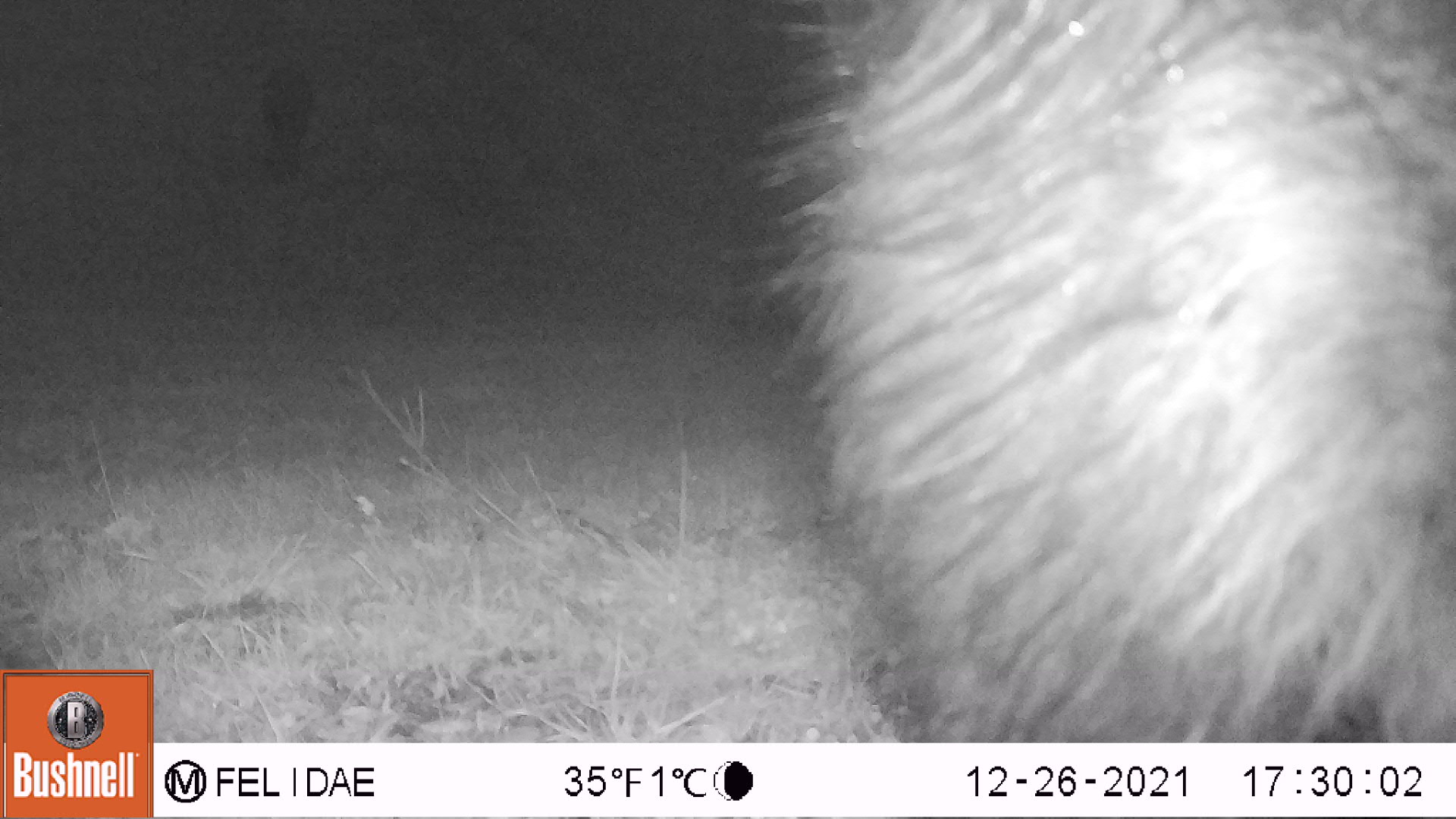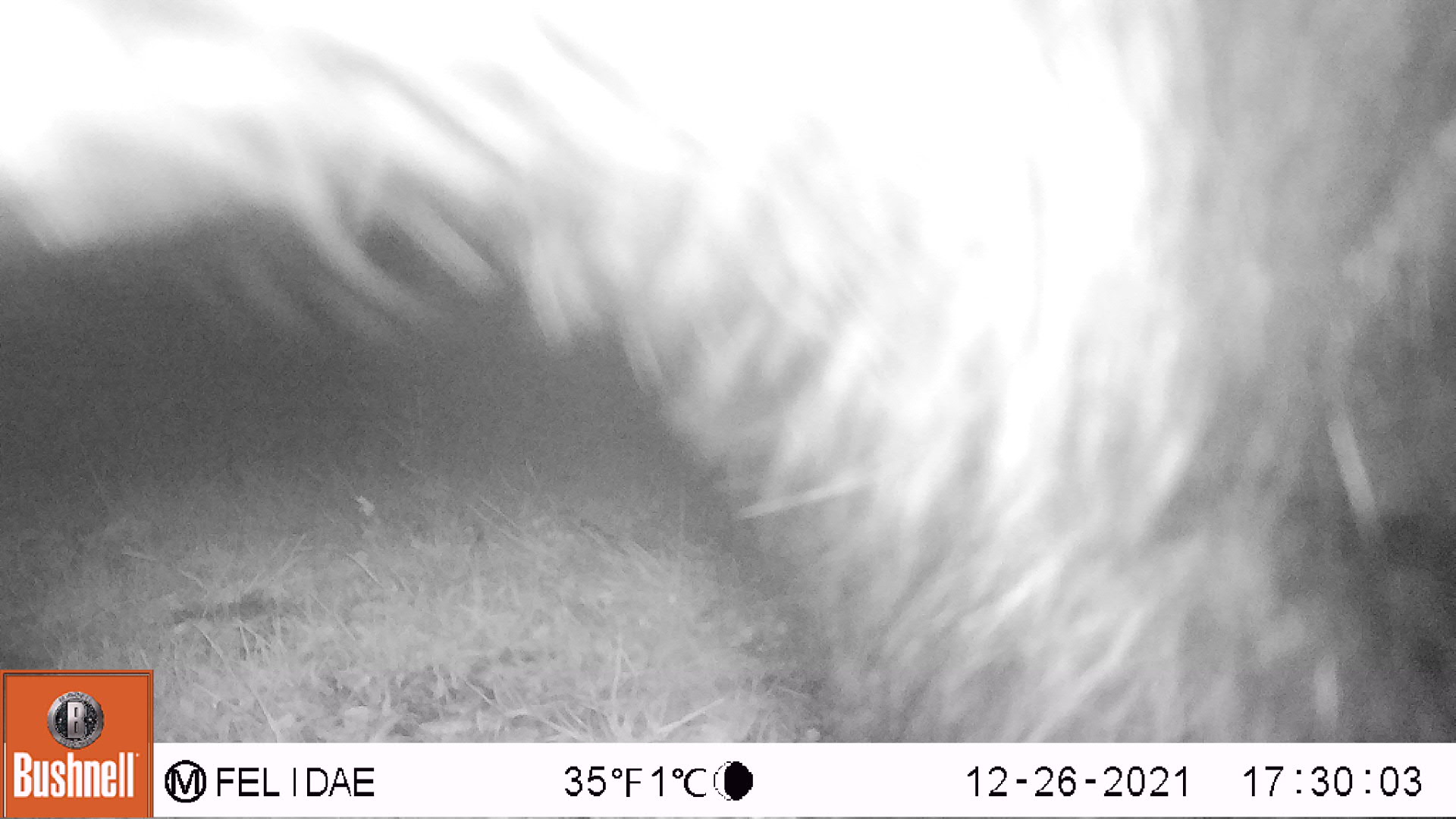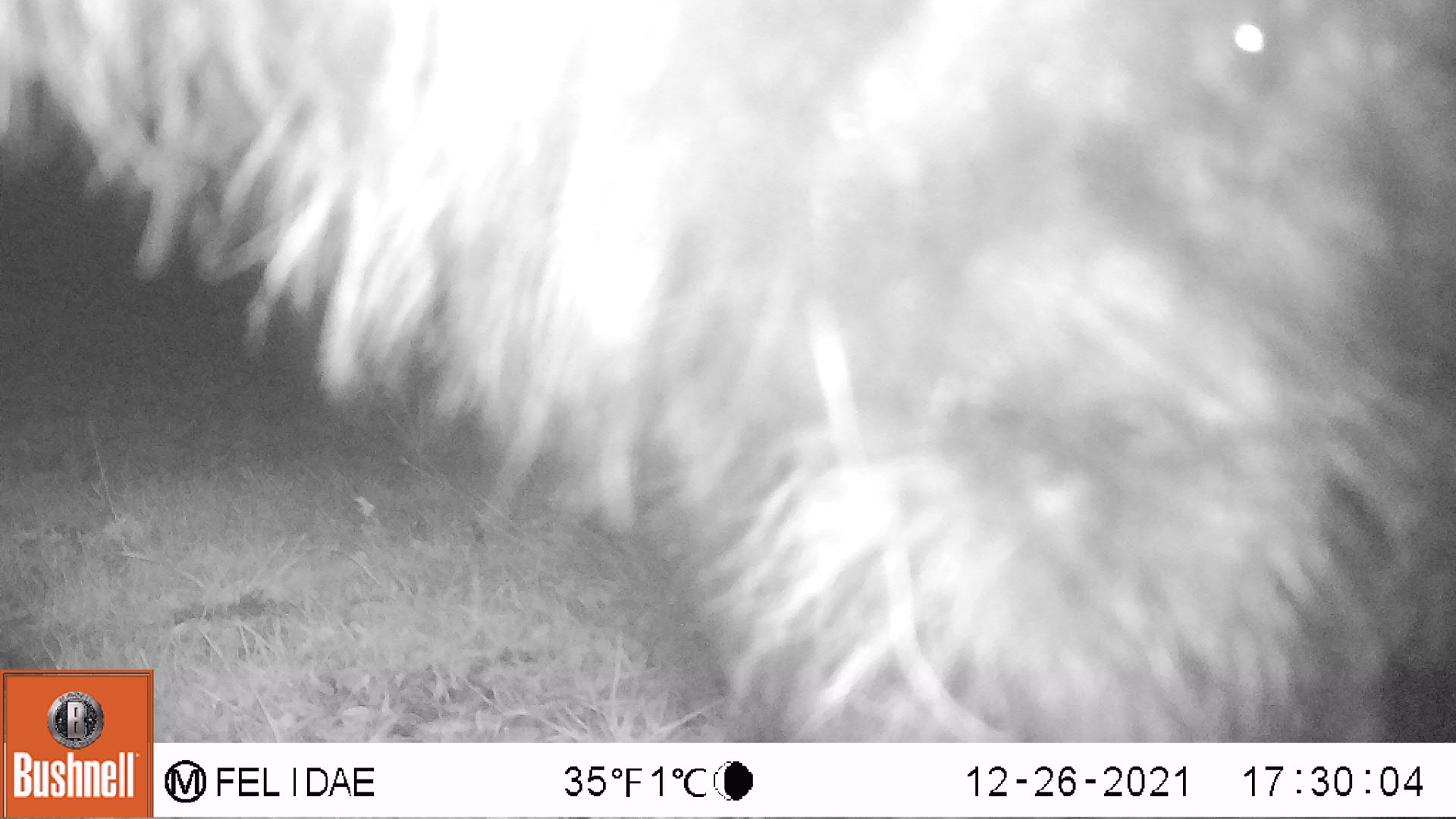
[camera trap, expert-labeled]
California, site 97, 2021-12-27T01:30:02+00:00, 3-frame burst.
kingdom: Animalia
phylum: Chordata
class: Mammalia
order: Artiodactyla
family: Bovidae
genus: Bos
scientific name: Bos taurus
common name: domestic cattle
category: cattle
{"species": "cattle (domestic cattle) (Bos taurus)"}